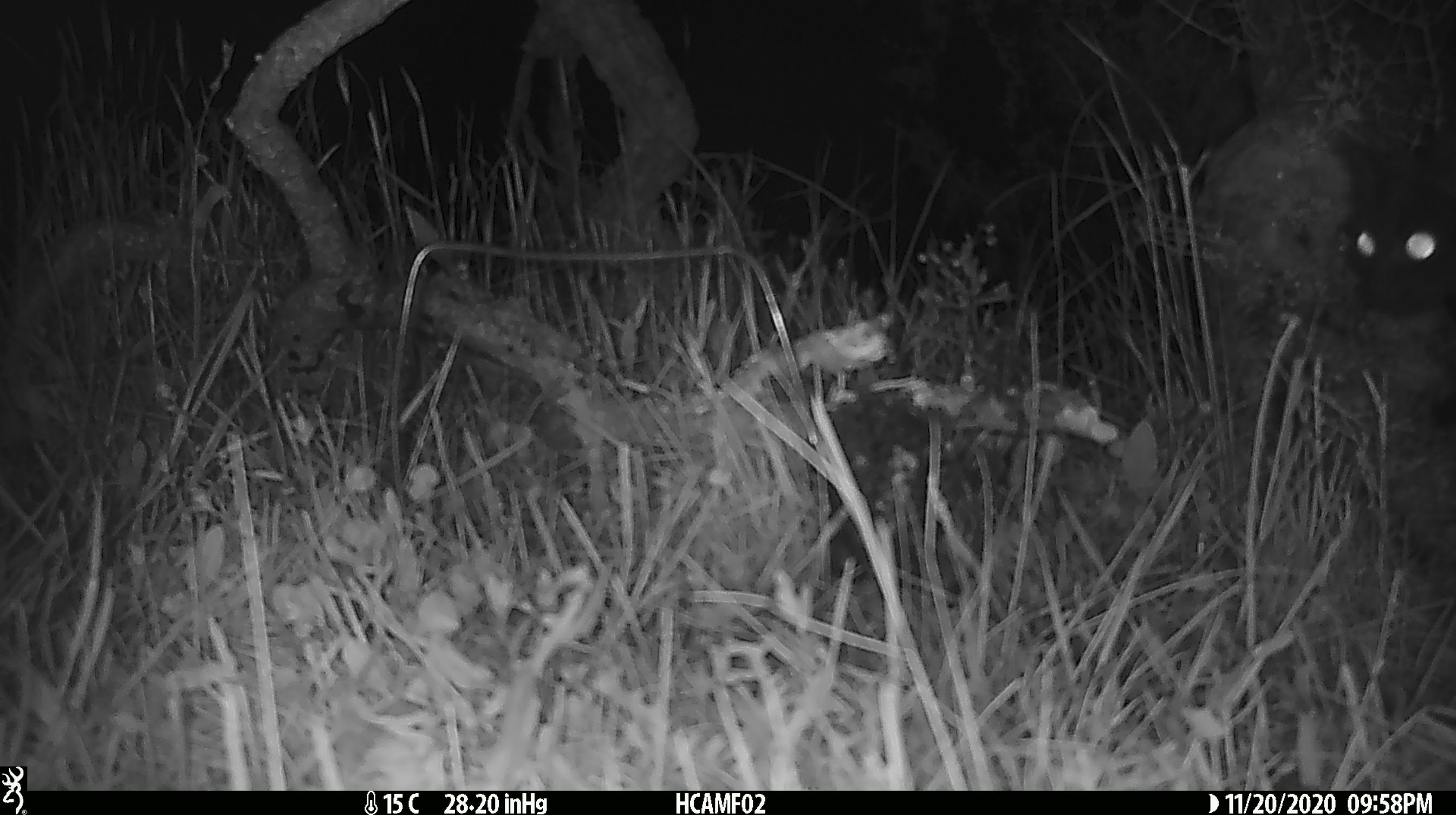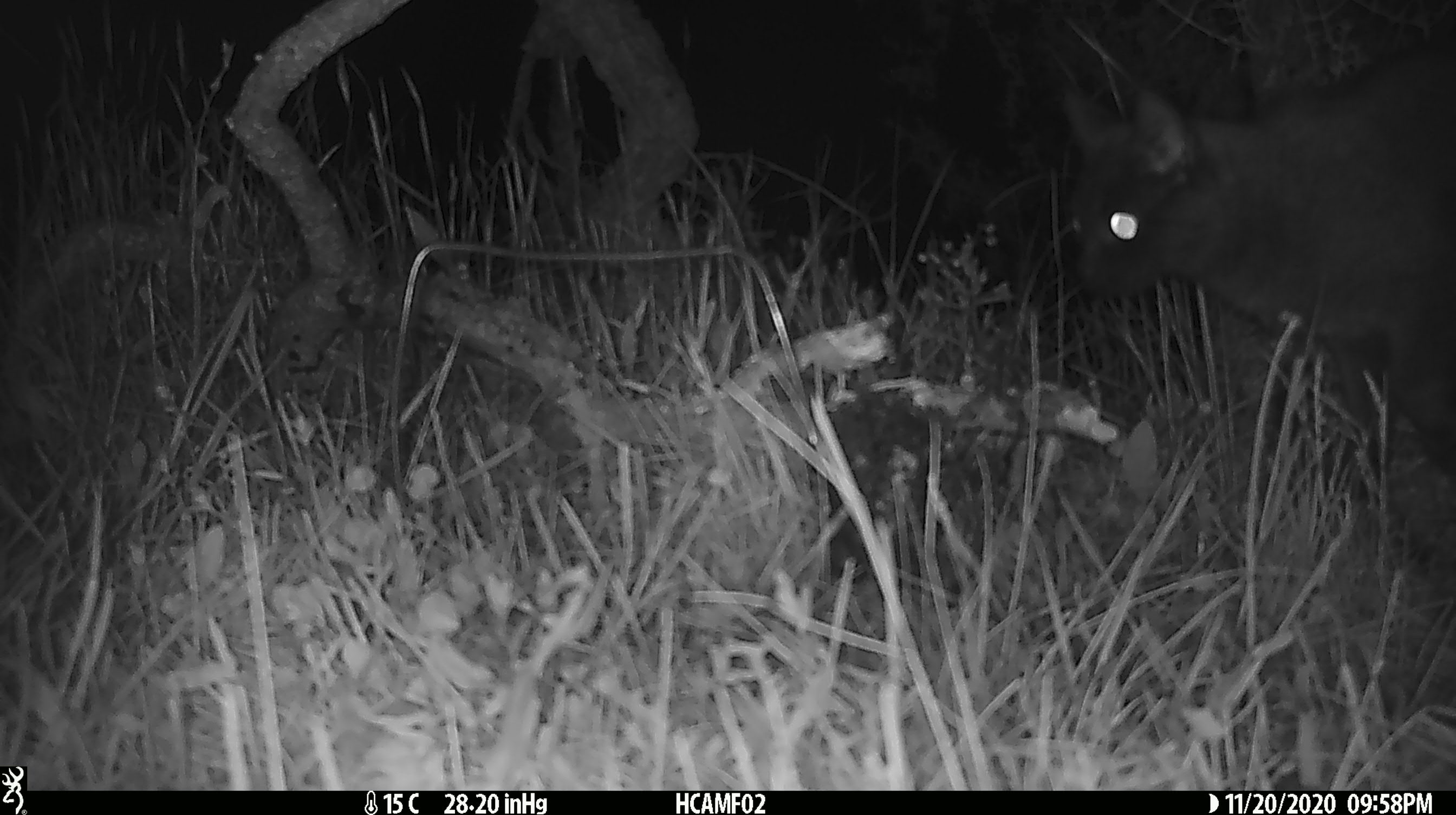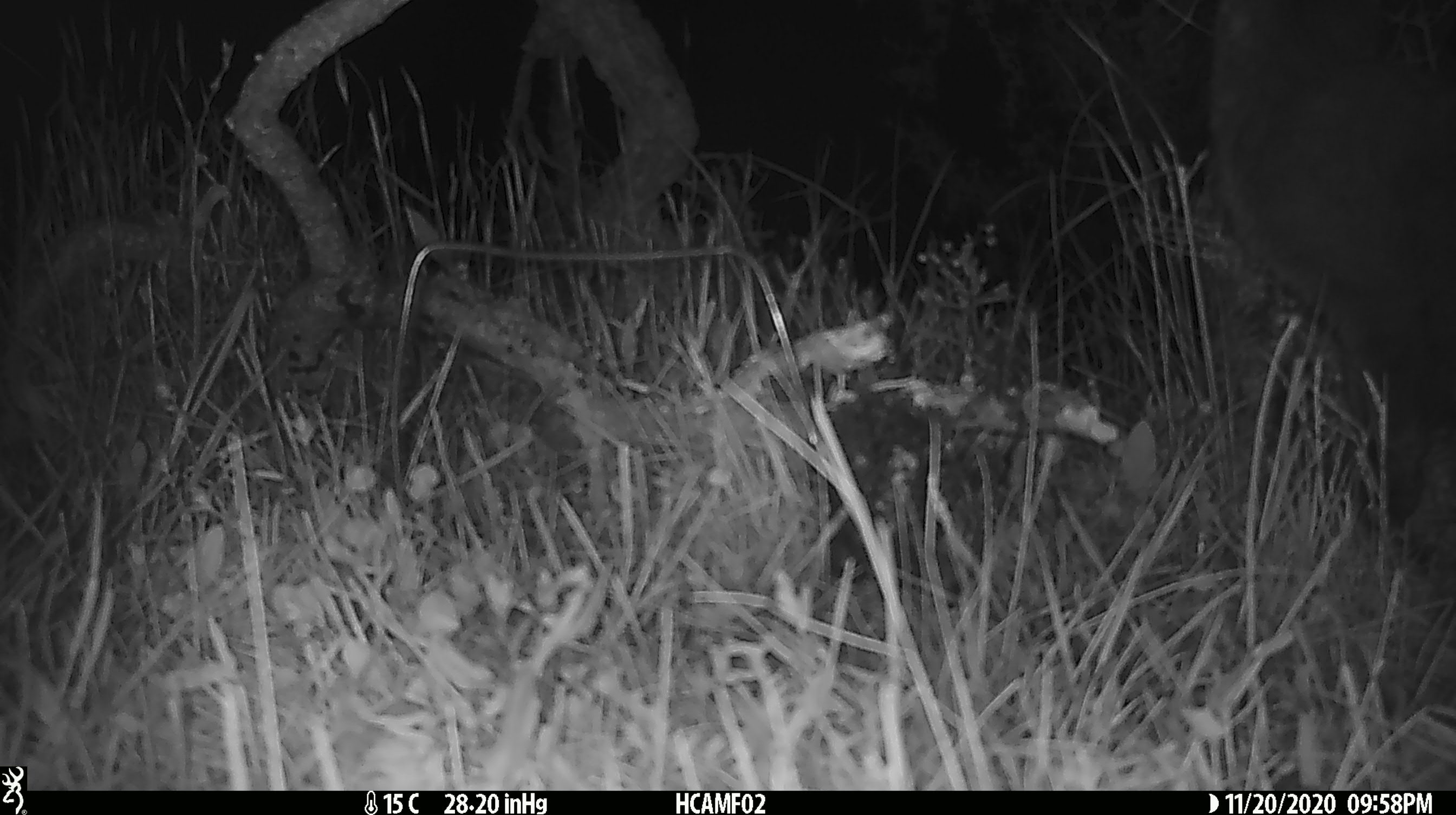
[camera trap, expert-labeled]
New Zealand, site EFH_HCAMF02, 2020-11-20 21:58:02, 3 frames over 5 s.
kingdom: Animalia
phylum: Chordata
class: Mammalia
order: Carnivora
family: Felidae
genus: Felis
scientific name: Felis catus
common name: domestic cat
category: cat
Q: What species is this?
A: Cat (domestic cat) (Felis catus).